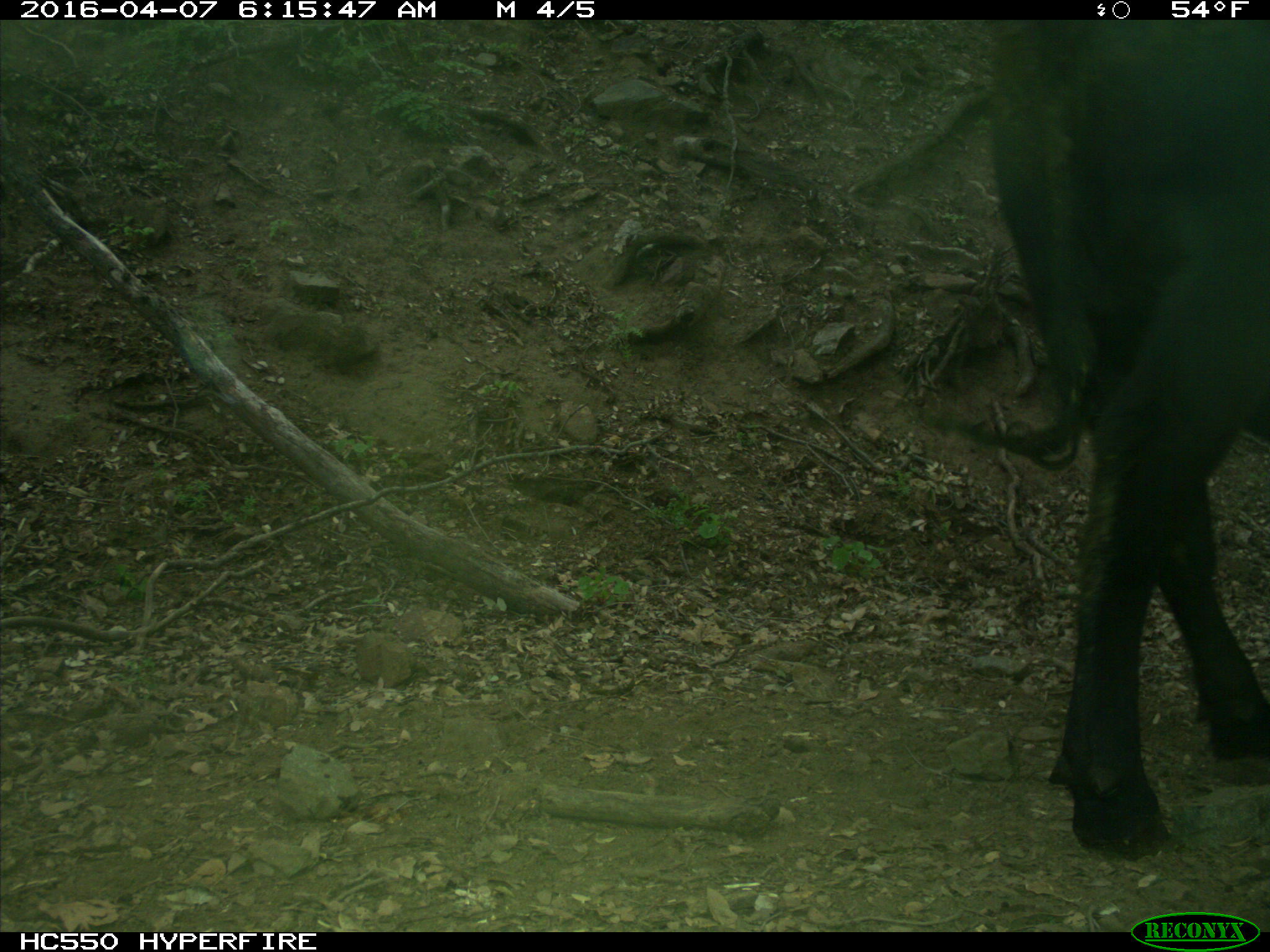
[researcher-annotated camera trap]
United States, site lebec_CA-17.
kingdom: Animalia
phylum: Chordata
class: Mammalia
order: Artiodactyla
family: Bovidae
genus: Bos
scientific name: Bos taurus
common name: domestic cow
Bos taurus (domestic cow).